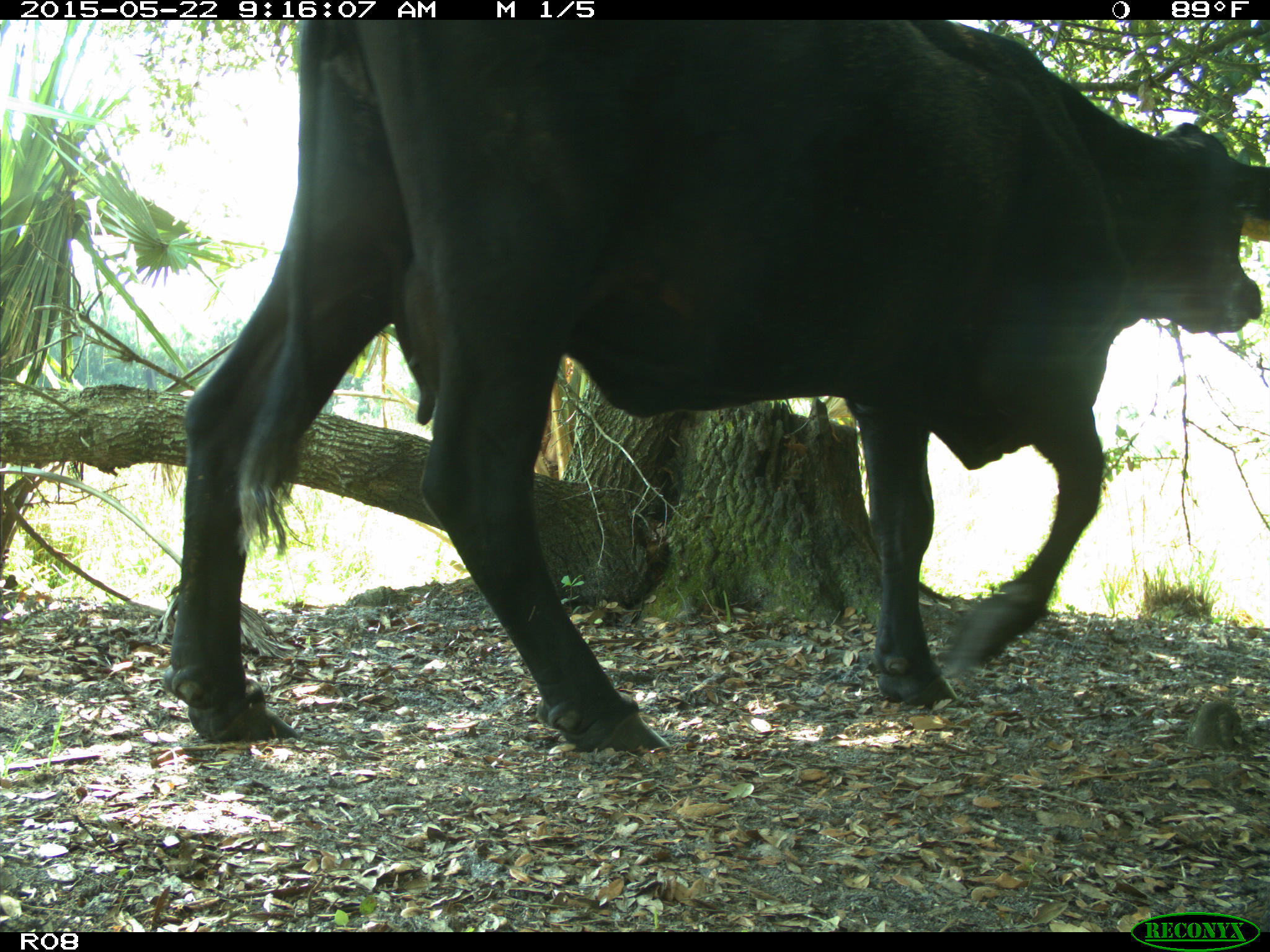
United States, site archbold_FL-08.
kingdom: Animalia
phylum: Chordata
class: Mammalia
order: Artiodactyla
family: Bovidae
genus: Bos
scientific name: Bos taurus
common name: domestic cow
Bos taurus (domestic cow).